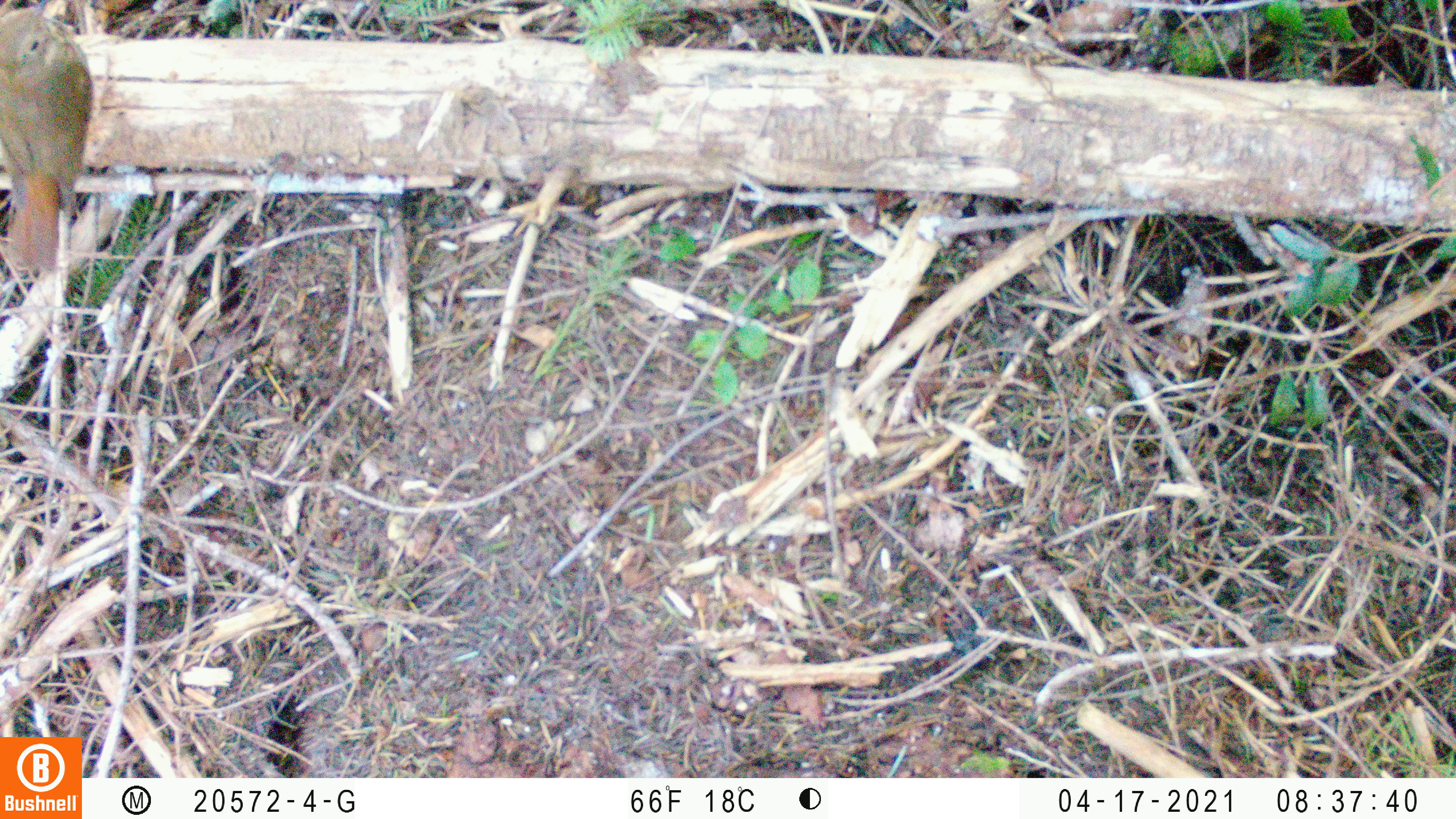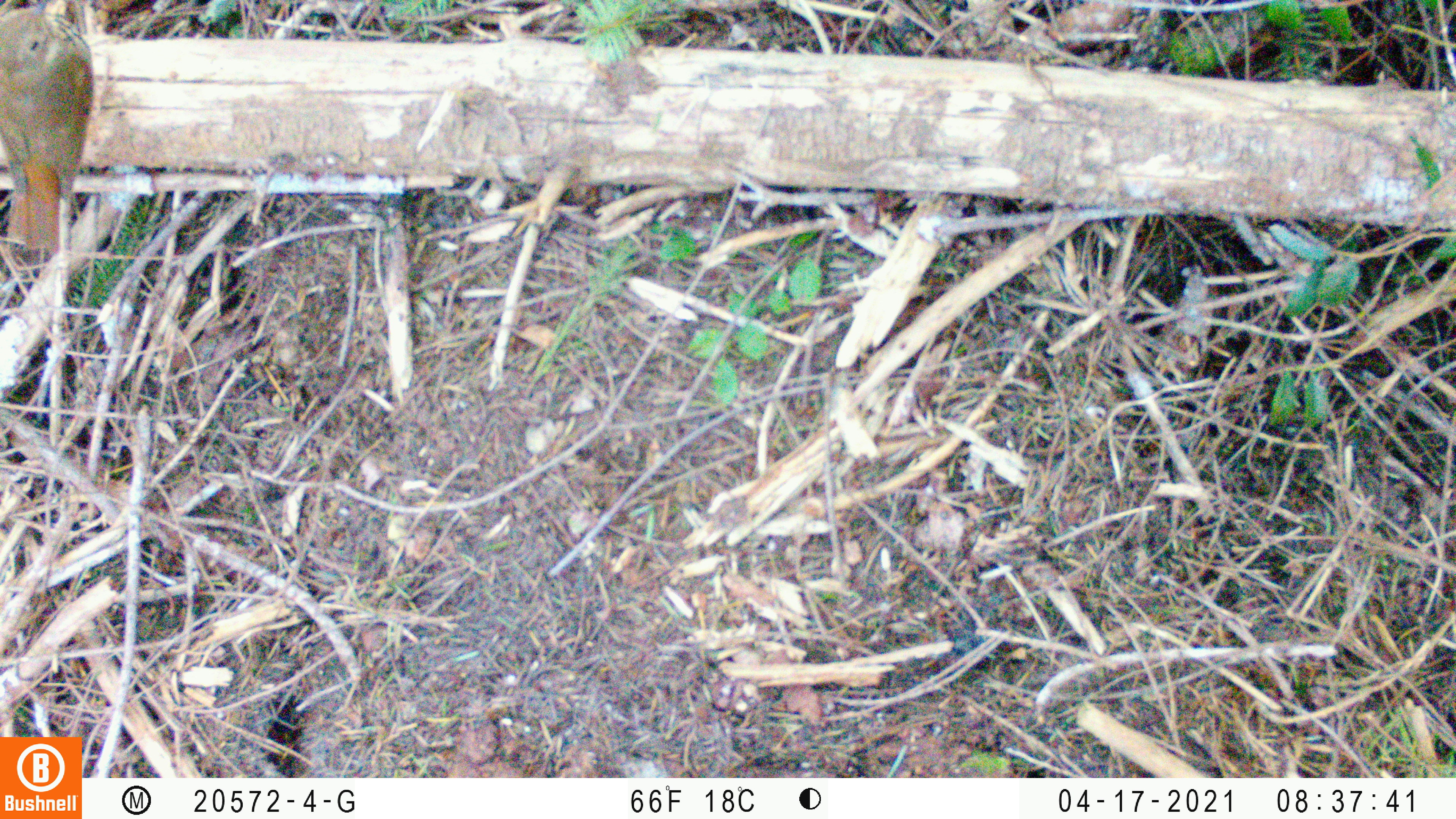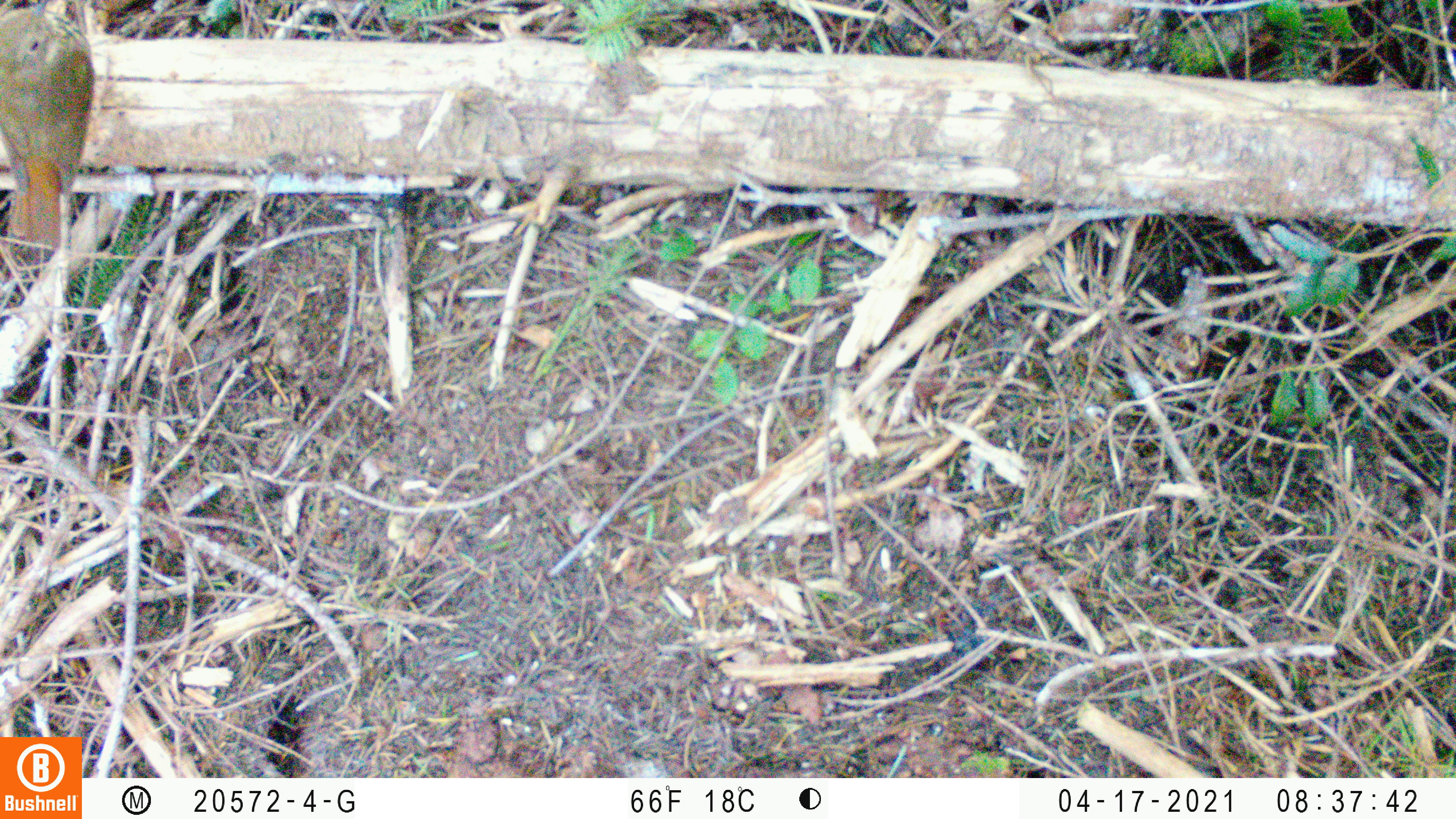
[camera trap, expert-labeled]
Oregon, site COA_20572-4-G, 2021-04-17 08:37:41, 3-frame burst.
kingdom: Animalia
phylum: Chordata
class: Aves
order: Passeriformes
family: Turdidae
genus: Catharus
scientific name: Catharus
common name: brown thrushes and nightingale-thrushes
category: catharus species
Catharus species (brown thrushes and nightingale-thrushes) (Catharus).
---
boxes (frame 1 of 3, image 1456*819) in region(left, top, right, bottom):
catharus species: region(5, 1, 124, 277)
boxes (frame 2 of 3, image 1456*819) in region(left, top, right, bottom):
catharus species: region(3, 4, 106, 256)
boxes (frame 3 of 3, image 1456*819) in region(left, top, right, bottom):
catharus species: region(5, 1, 119, 266)